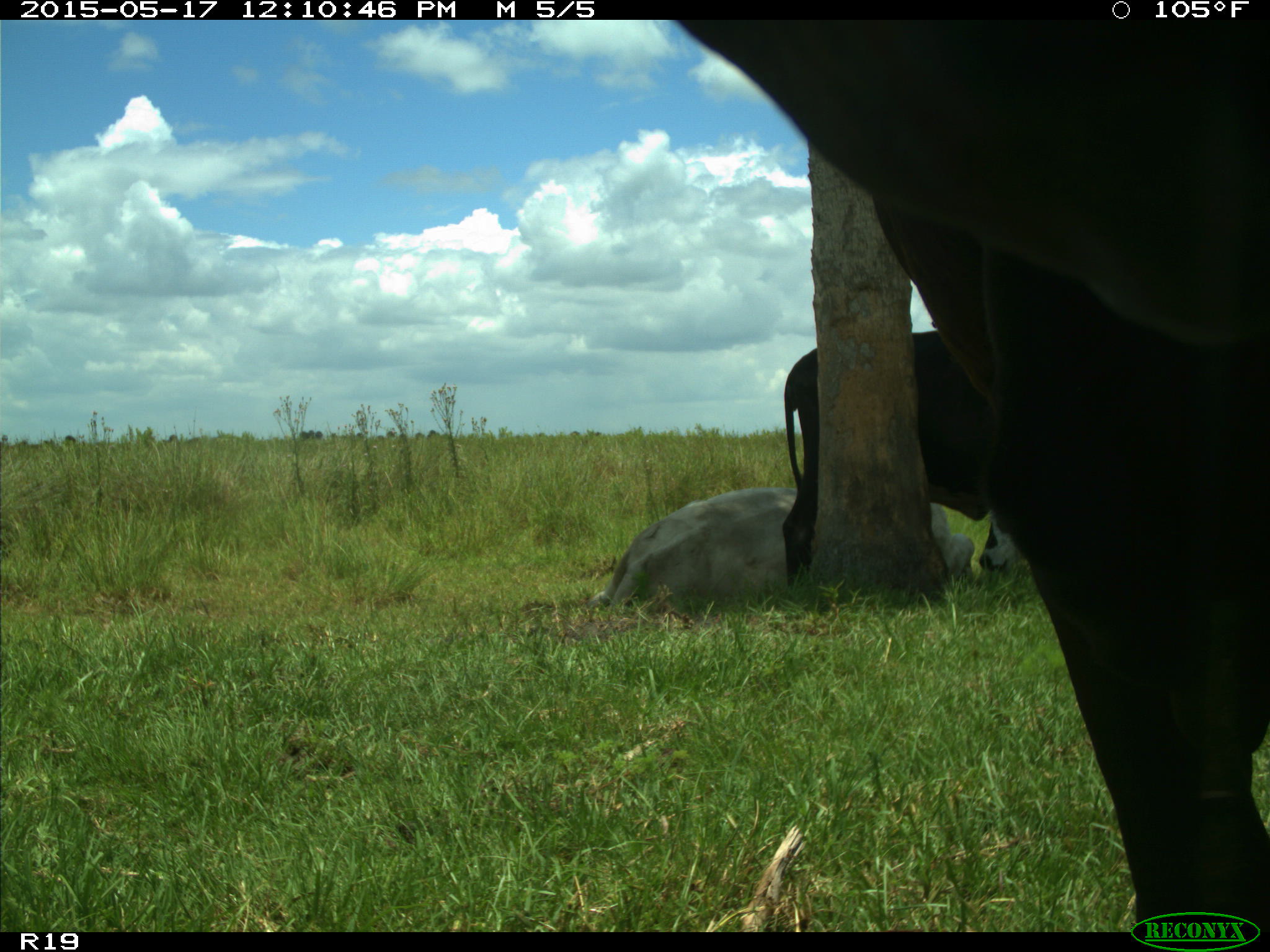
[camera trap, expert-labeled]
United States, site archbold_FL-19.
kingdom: Animalia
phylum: Chordata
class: Mammalia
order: Artiodactyla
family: Bovidae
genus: Bos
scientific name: Bos taurus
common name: domestic cow